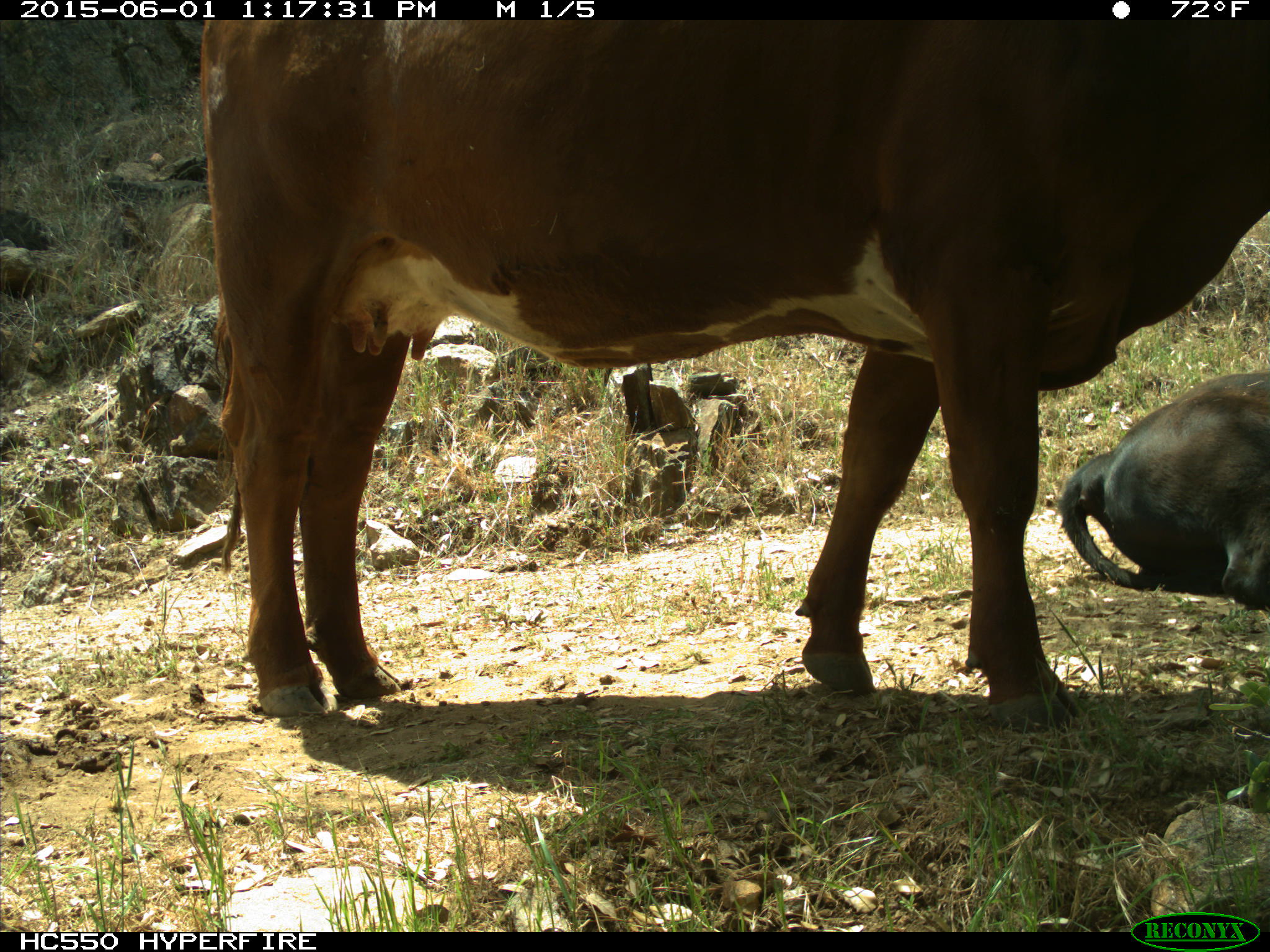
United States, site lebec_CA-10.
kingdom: Animalia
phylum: Chordata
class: Mammalia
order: Artiodactyla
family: Bovidae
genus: Bos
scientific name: Bos taurus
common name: domestic cow